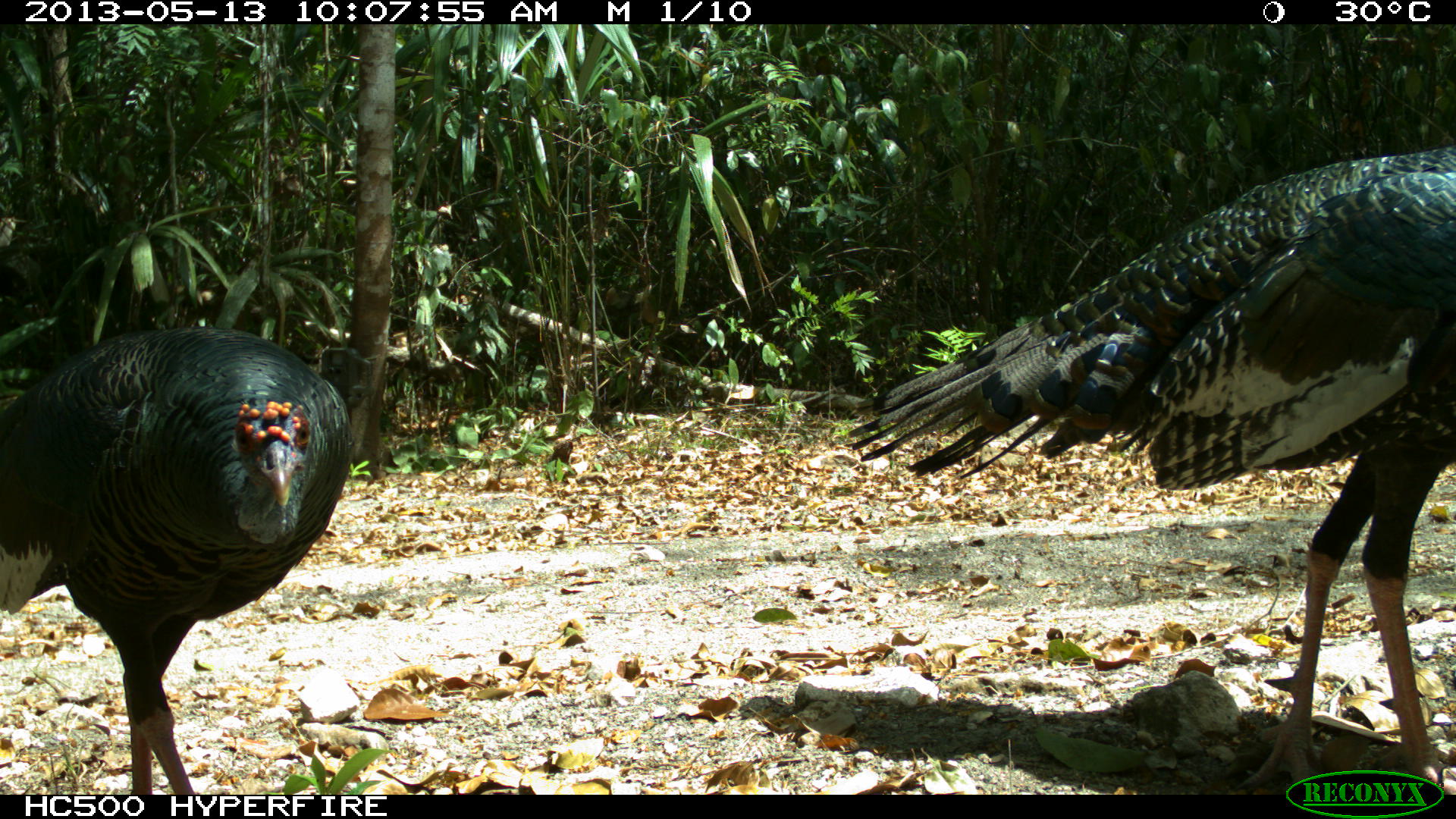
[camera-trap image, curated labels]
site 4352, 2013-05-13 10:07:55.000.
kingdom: Animalia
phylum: Chordata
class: Aves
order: Galliformes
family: Phasianidae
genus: Meleagris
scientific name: Meleagris ocellata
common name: ocellated turkey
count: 3